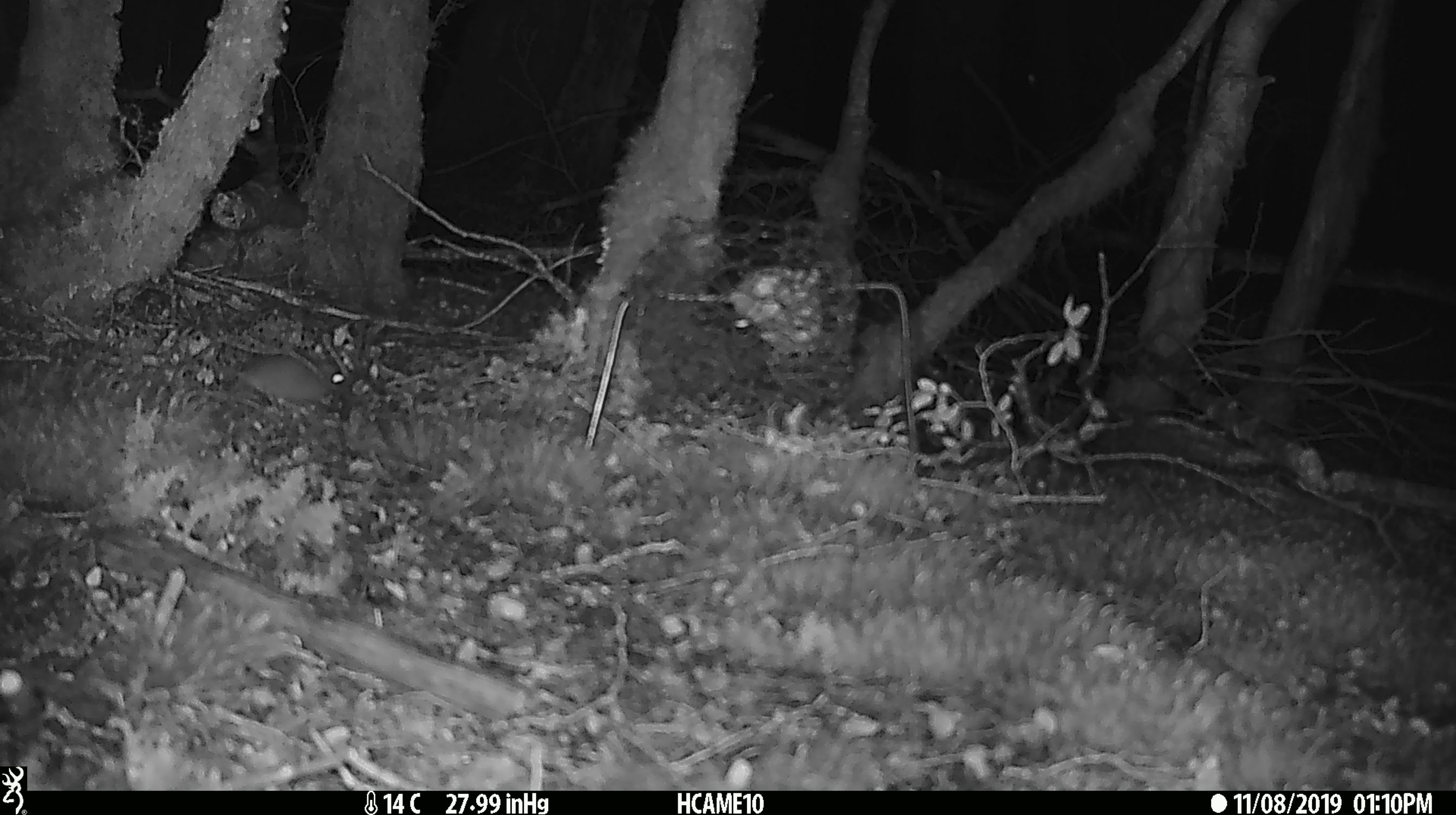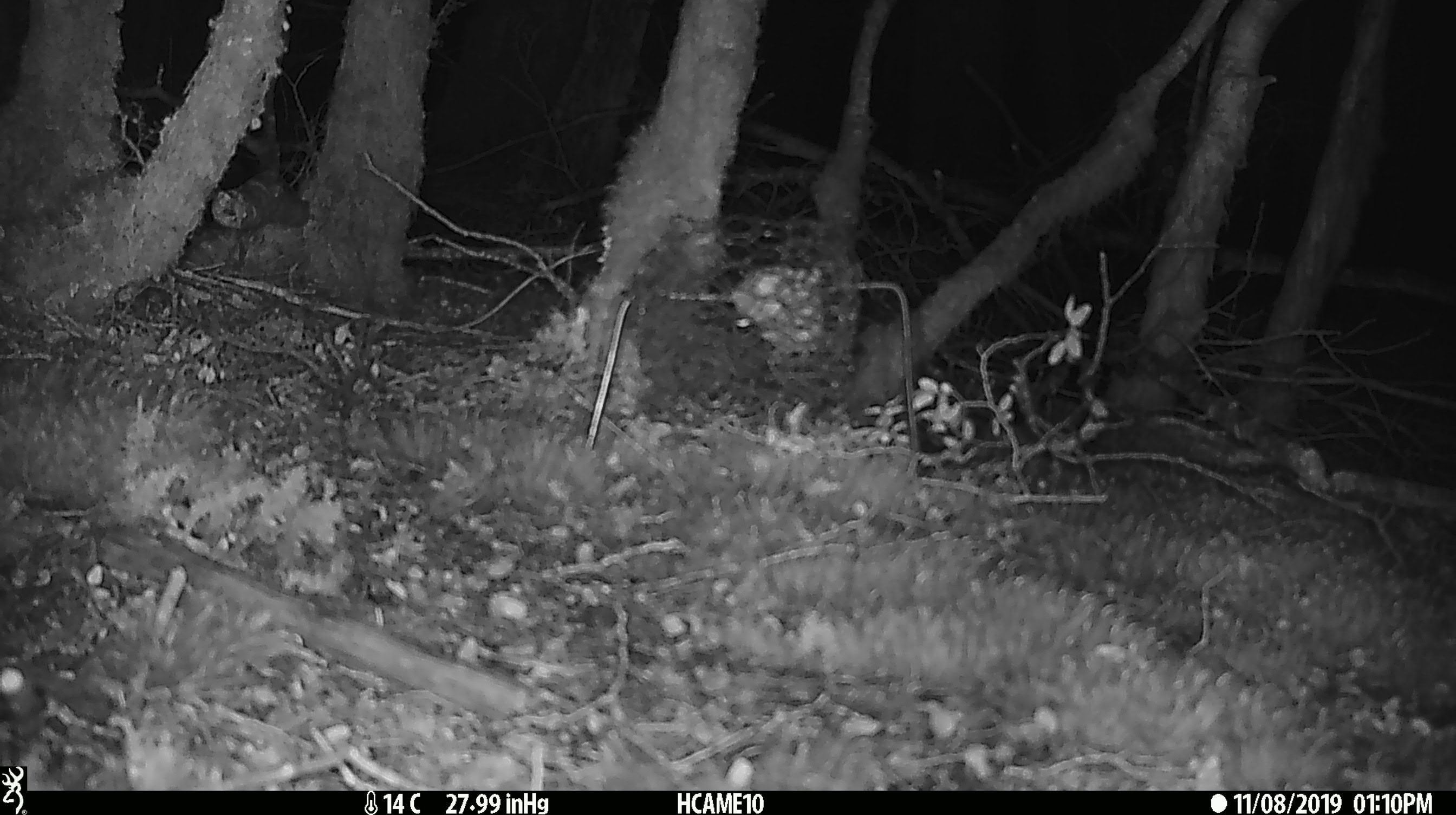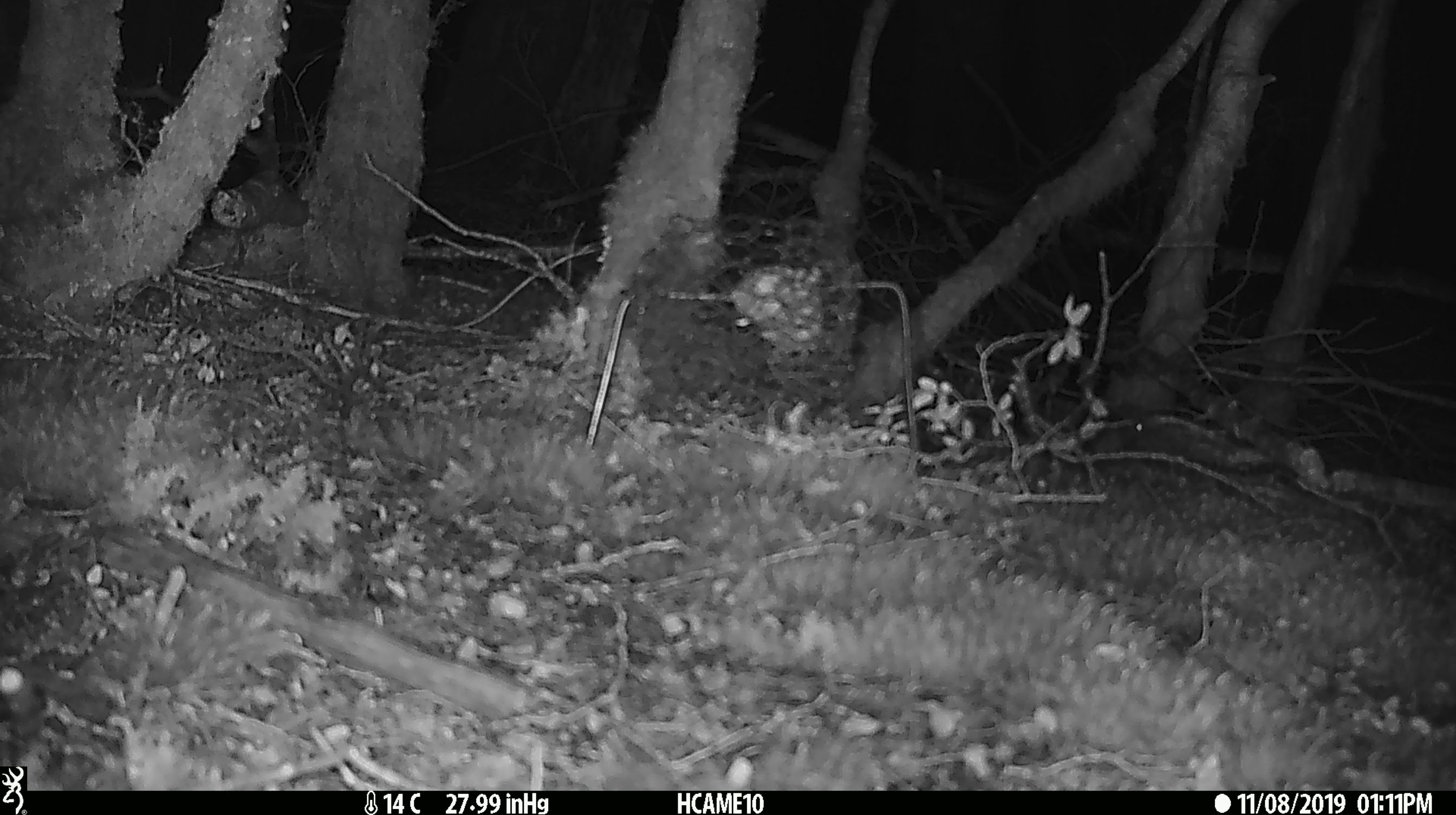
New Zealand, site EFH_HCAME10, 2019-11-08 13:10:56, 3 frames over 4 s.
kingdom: Animalia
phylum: Chordata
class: Mammalia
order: Rodentia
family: Muridae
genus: Mus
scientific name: Mus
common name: mouse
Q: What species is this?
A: Mouse (Mus).